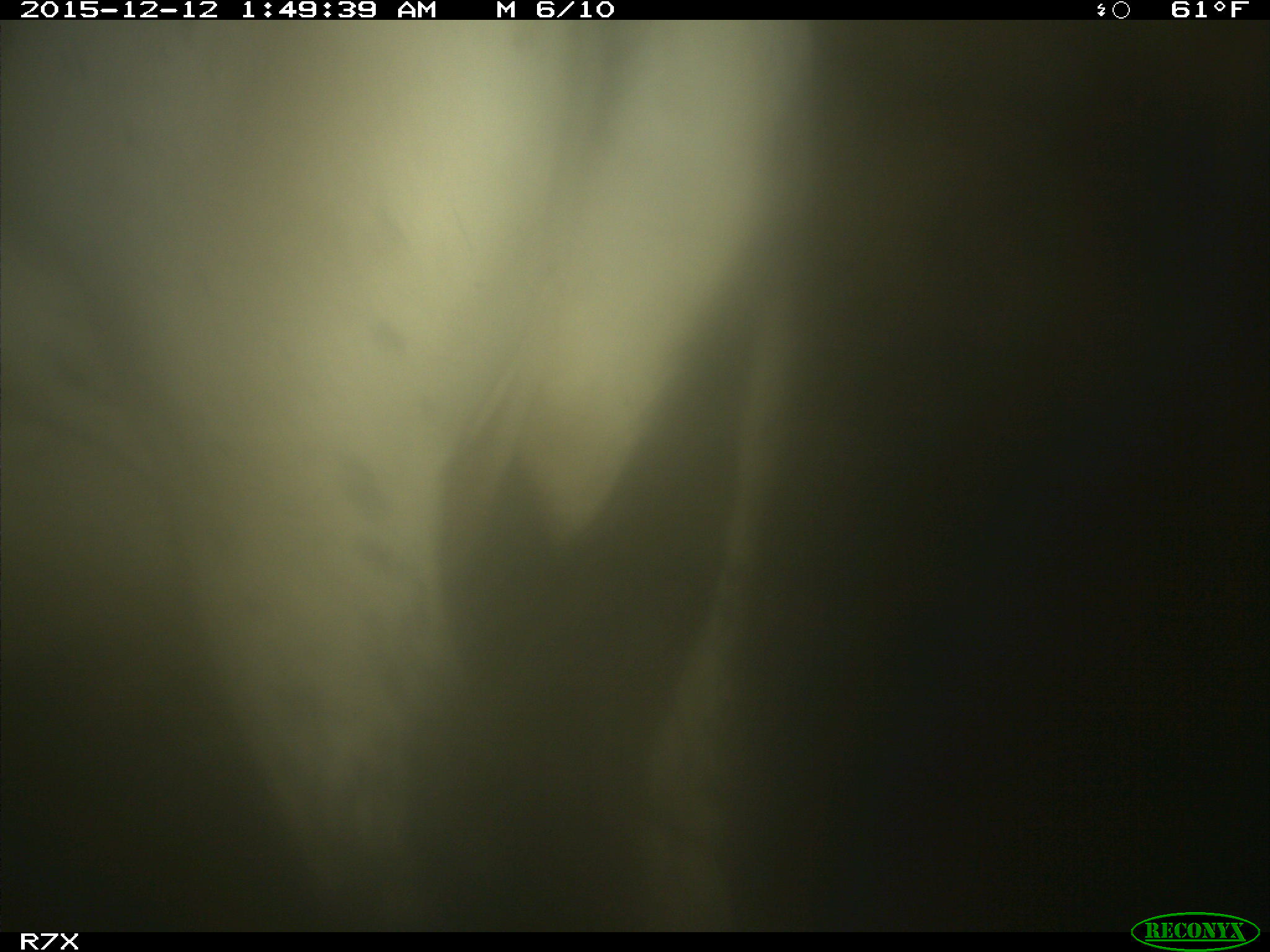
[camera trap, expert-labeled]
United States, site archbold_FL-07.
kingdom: Animalia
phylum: Chordata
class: Mammalia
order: Artiodactyla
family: Bovidae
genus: Bos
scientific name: Bos taurus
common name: domestic cow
Bos taurus (domestic cow).